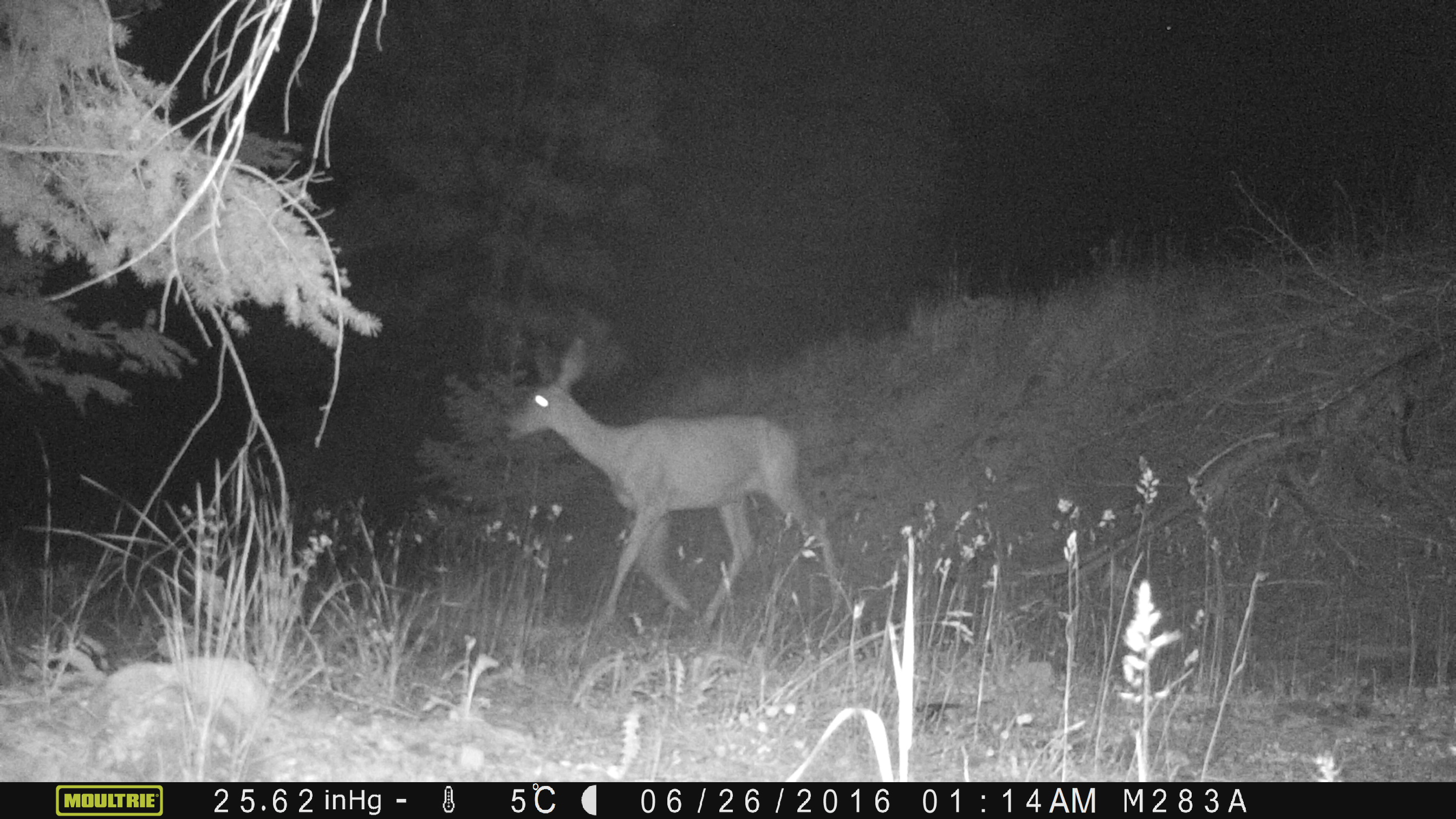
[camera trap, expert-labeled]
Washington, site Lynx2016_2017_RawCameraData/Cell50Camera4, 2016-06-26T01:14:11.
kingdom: Animalia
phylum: Chordata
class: Mammalia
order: Artiodactyla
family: Cervidae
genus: Odocoileus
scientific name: Odocoileus hemionus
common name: mule deer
Odocoileus hemionus (mule deer). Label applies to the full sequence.